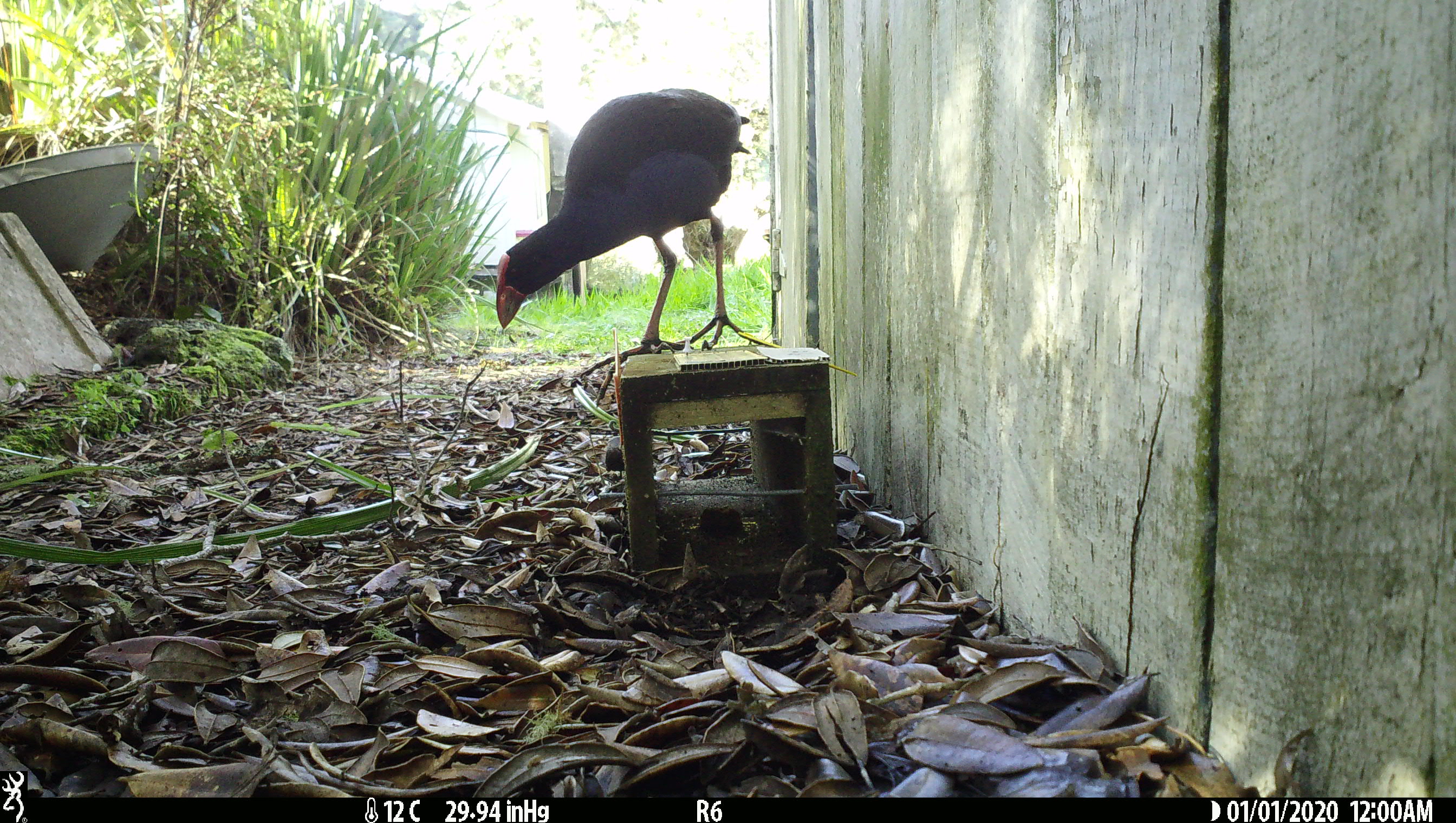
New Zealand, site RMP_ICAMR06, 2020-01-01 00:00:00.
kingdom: Animalia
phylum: Chordata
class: Aves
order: Gruiformes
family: Rallidae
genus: Porphyrio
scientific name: Porphyrio melanotus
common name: australasian swamphen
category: pukeko